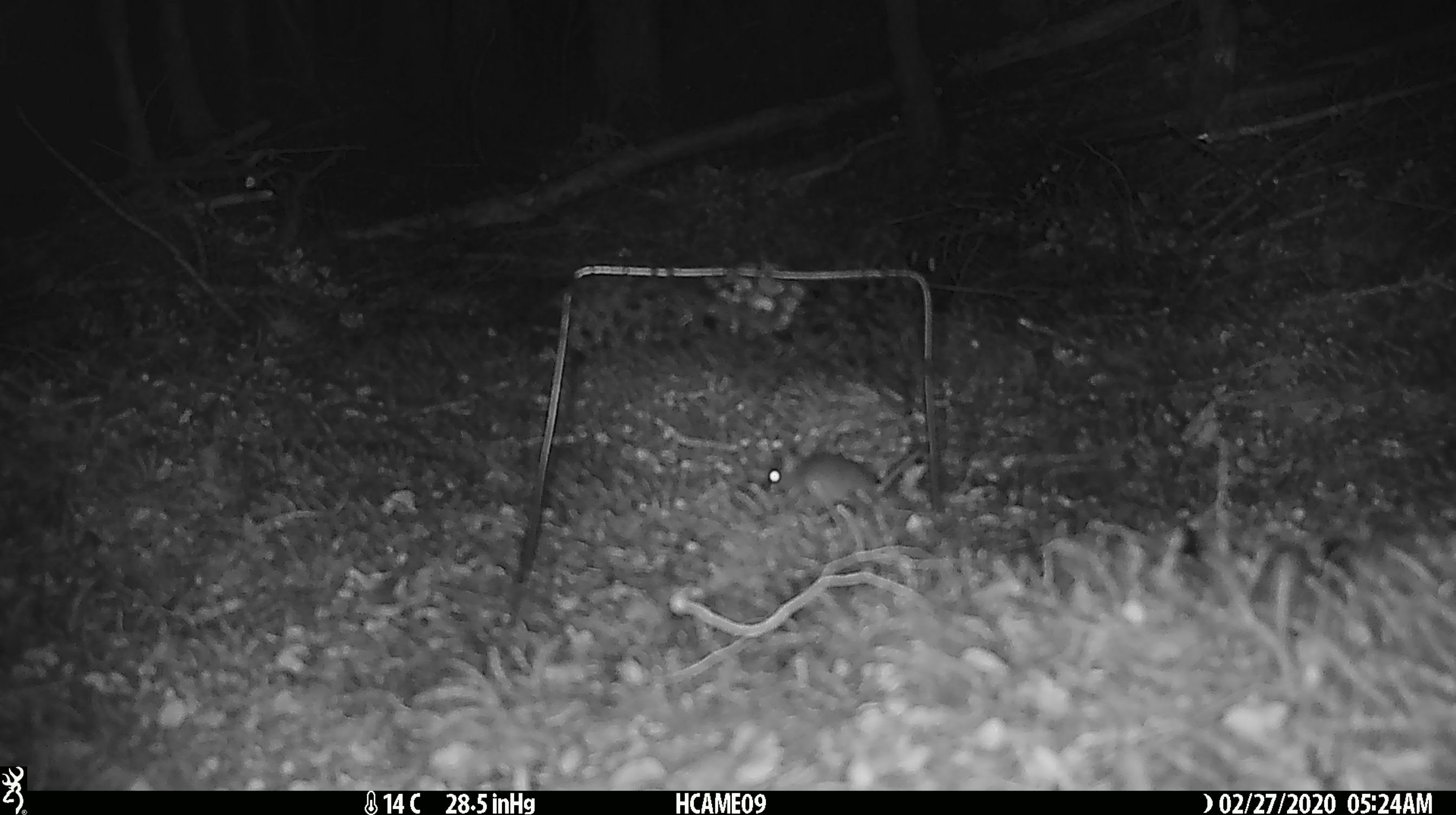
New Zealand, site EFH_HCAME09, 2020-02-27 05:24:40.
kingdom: Animalia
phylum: Chordata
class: Mammalia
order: Rodentia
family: Muridae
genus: Mus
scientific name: Mus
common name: mouse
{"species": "mouse (Mus)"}